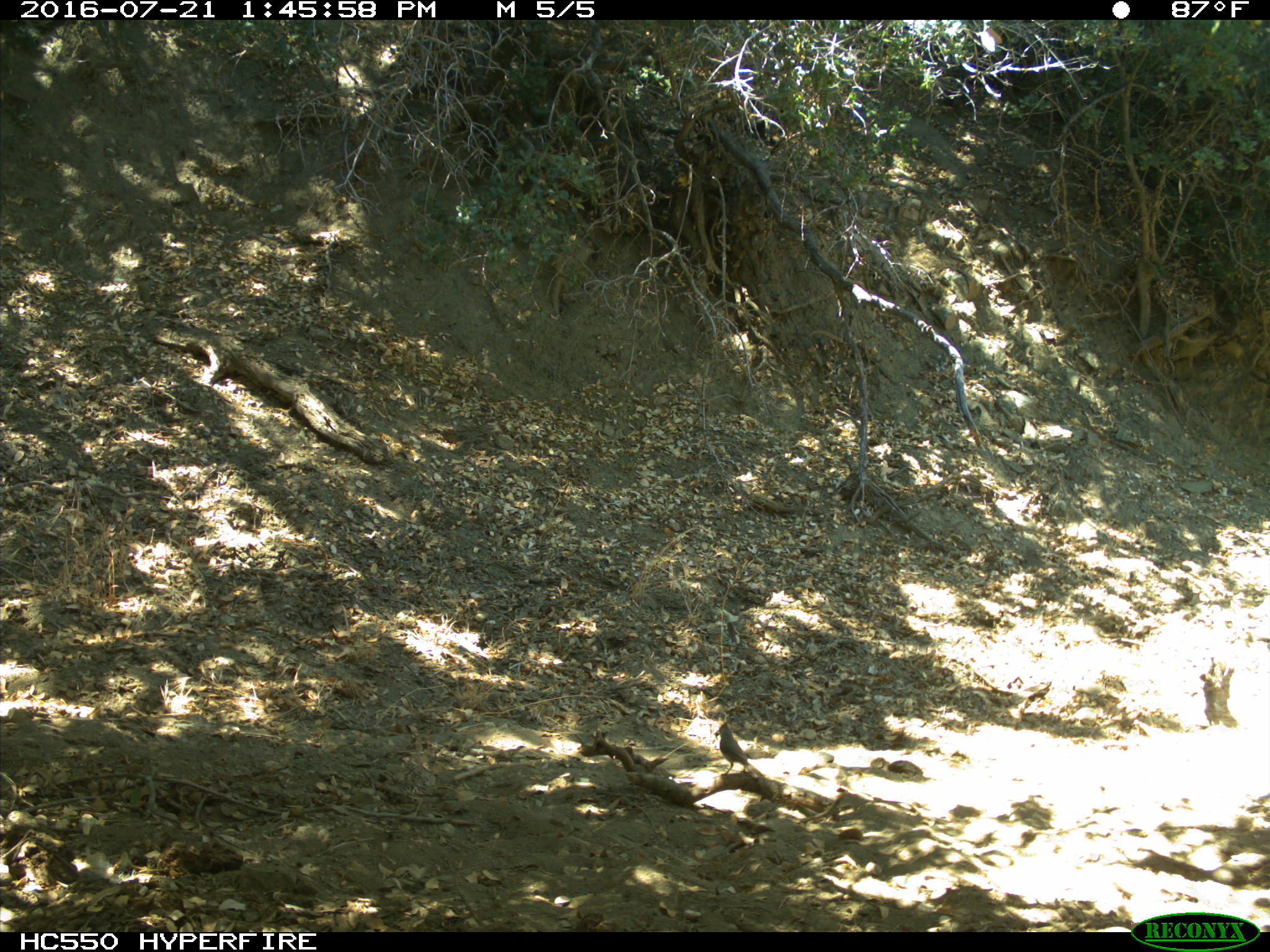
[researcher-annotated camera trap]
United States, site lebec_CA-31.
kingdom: Animalia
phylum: Chordata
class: Aves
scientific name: Aves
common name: birds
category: unidentified bird